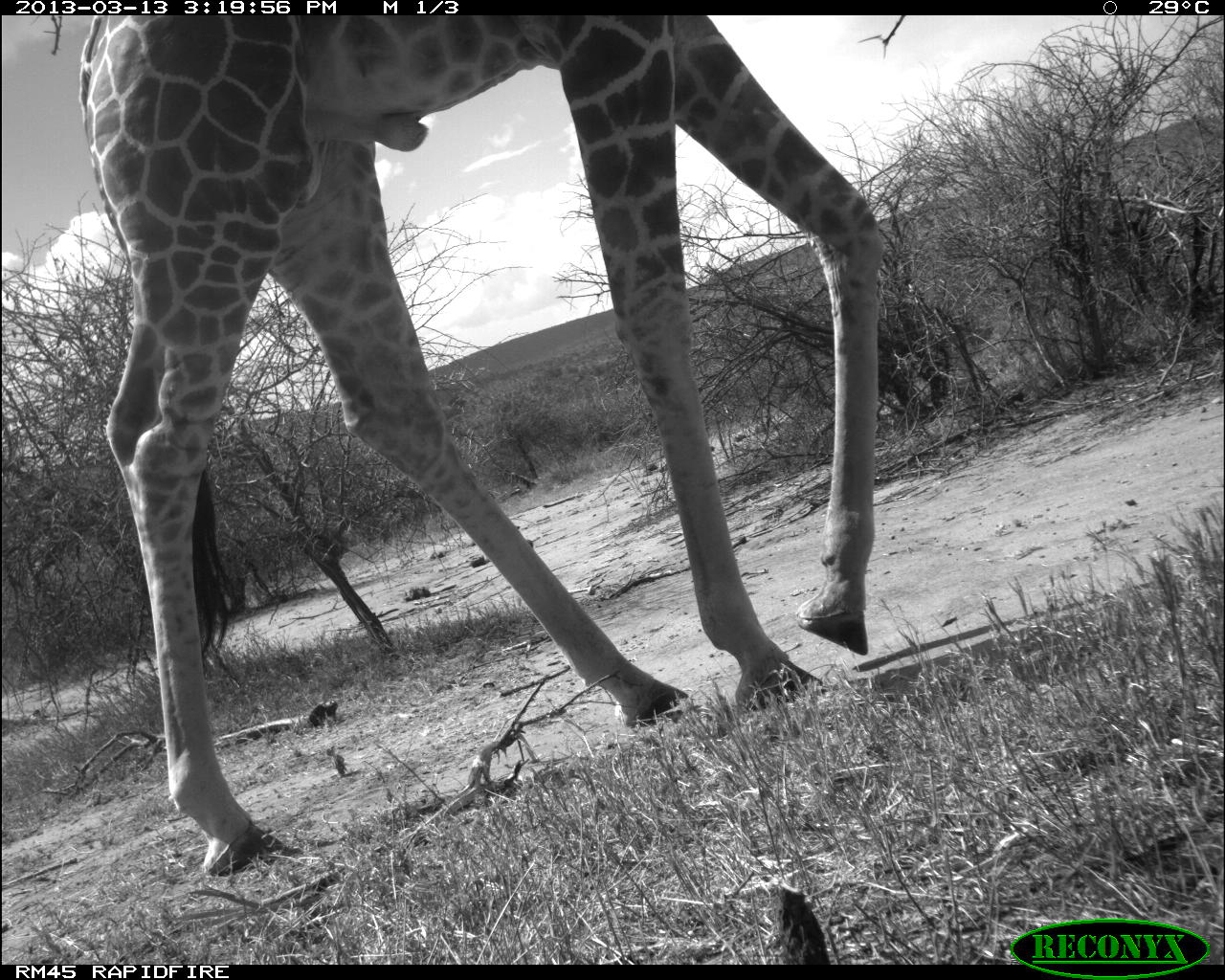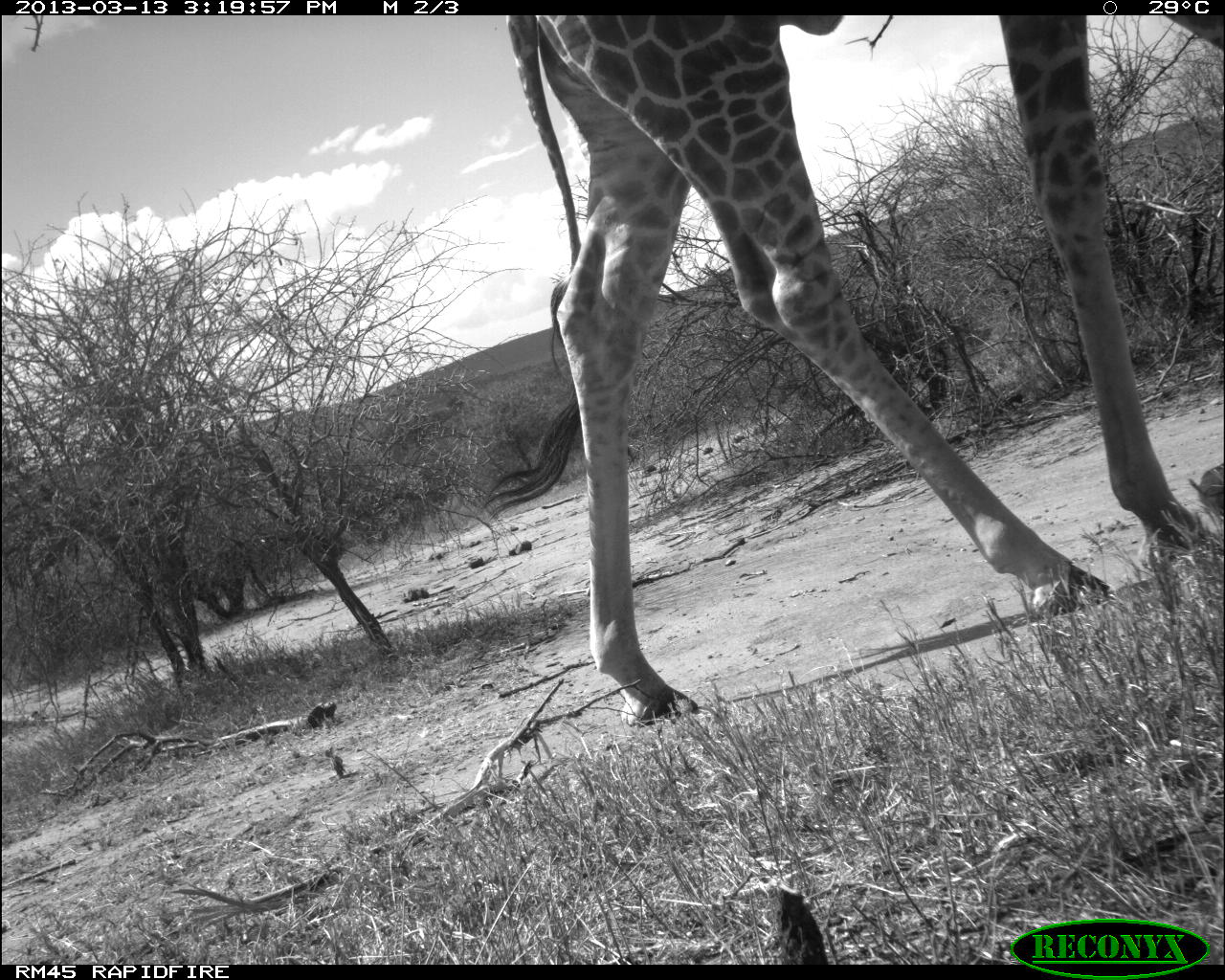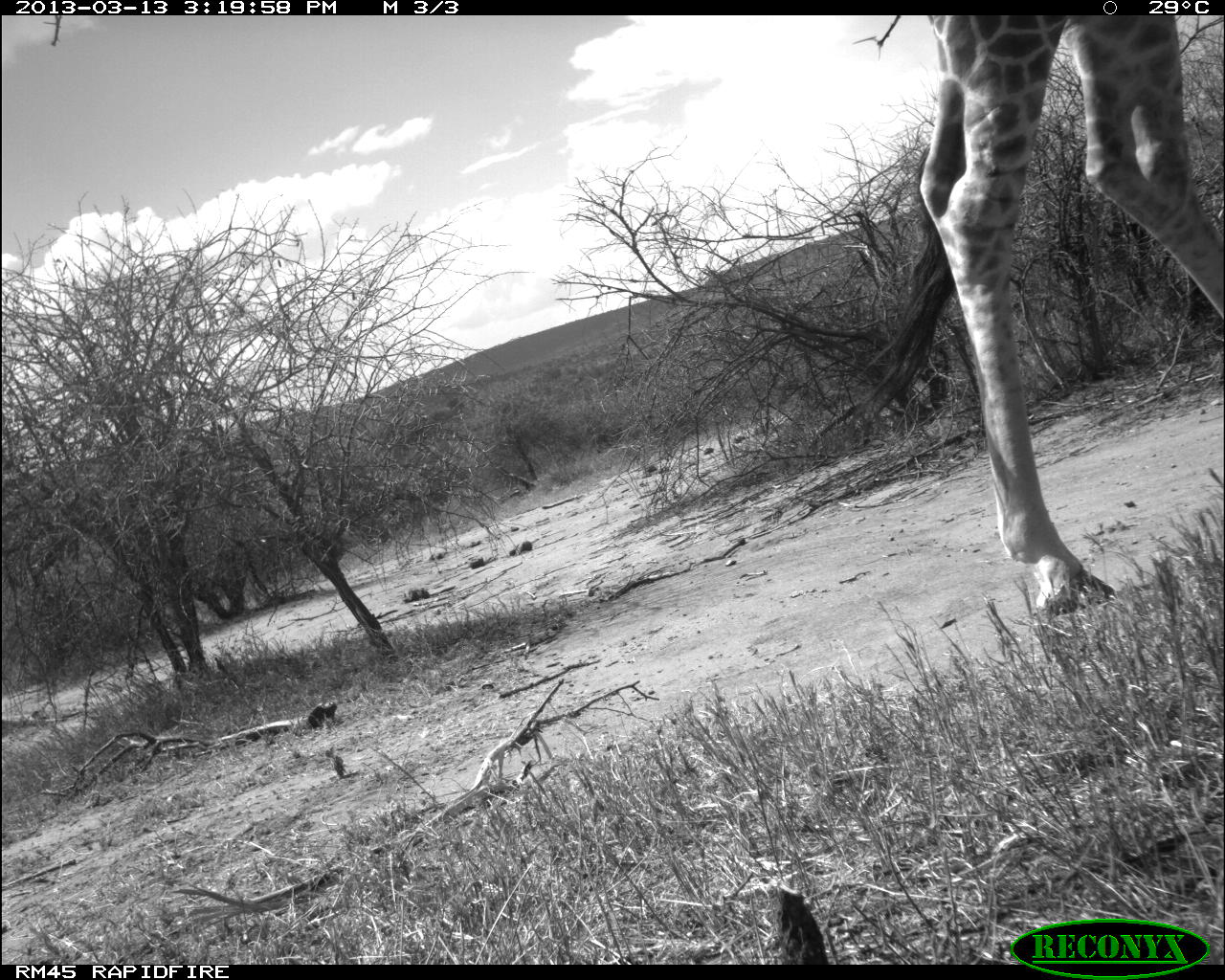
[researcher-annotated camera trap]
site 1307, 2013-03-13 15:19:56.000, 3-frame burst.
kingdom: Animalia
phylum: Chordata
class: Mammalia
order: Artiodactyla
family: Giraffidae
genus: Giraffa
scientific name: Giraffa camelopardalis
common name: giraffe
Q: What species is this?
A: Giraffa camelopardalis (giraffe).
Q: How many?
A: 1.